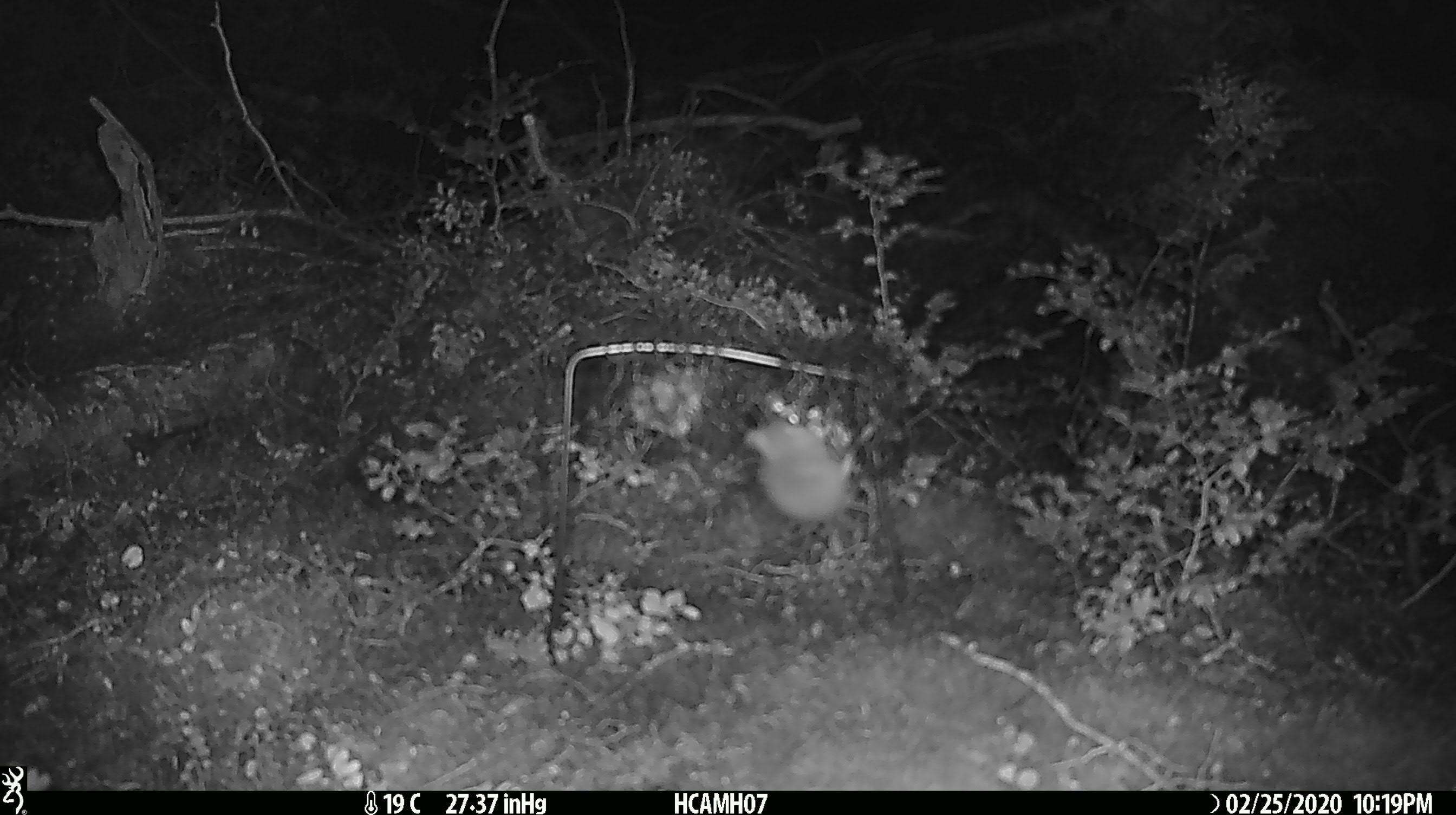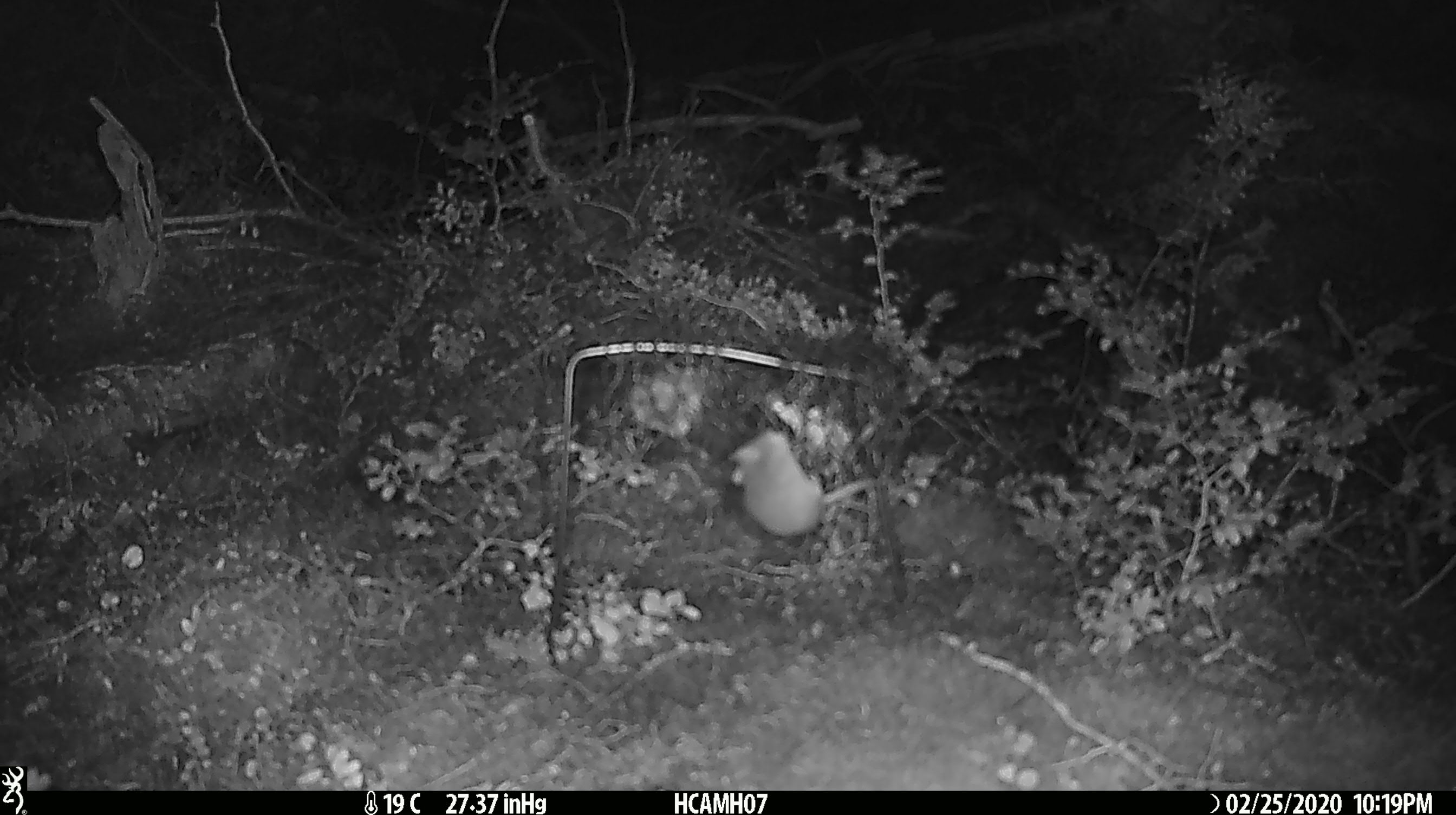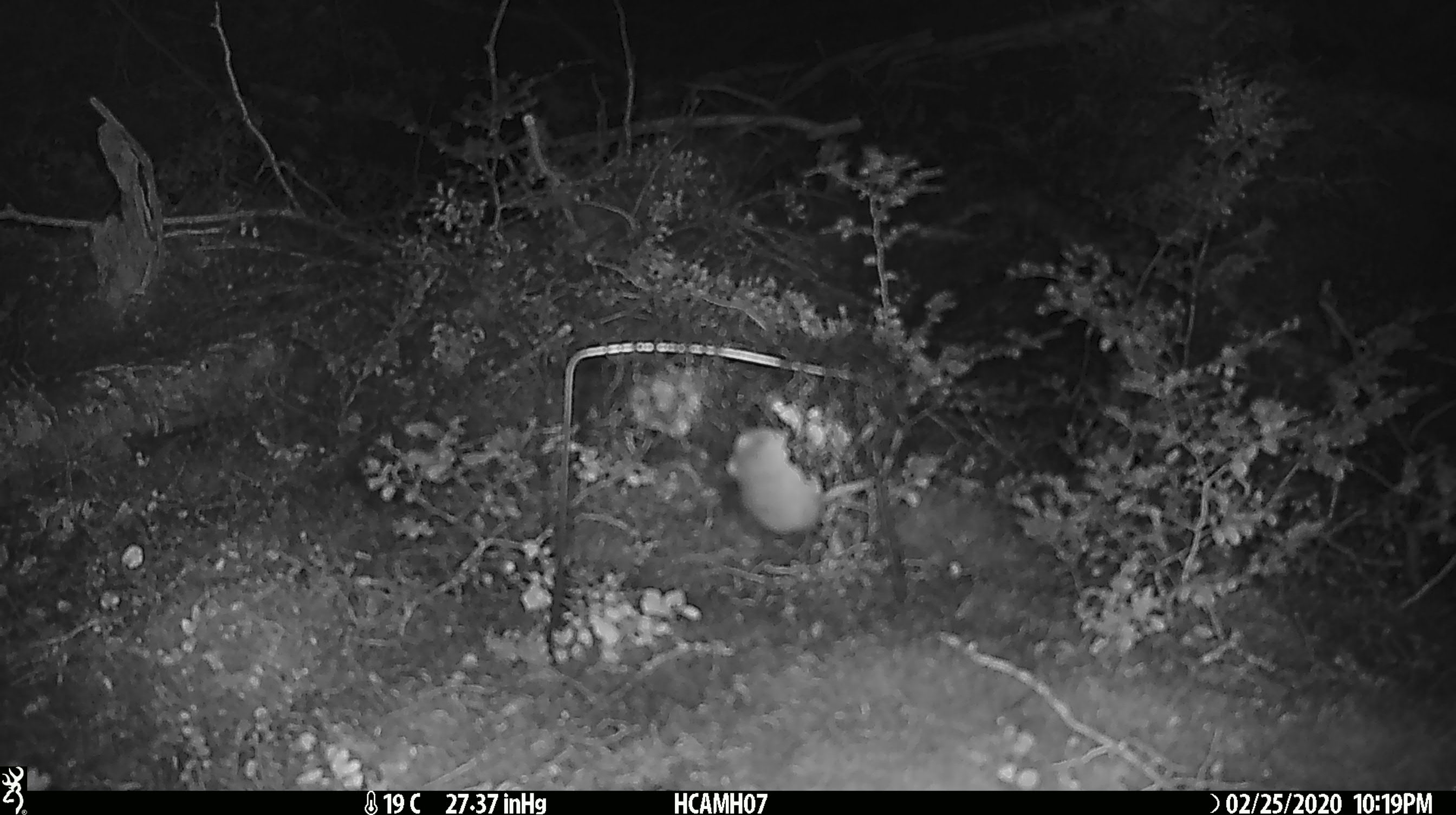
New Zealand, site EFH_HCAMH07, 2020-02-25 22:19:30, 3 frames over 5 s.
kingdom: Animalia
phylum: Chordata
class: Mammalia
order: Rodentia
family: Muridae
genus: Mus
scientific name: Mus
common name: mouse